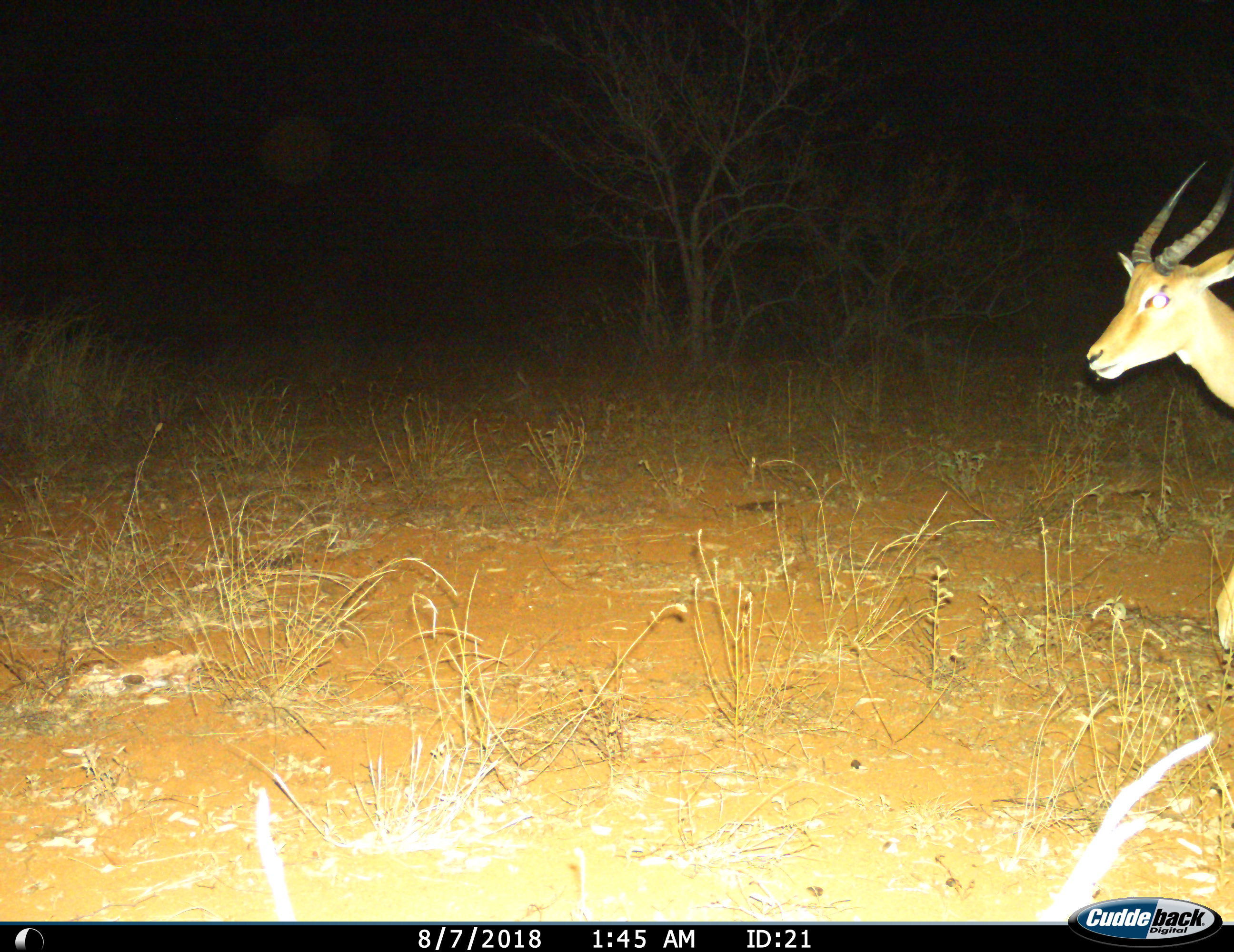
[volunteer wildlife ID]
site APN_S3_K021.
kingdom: Animalia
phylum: Chordata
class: Mammalia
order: Artiodactyla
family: Bovidae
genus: Aepyceros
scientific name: Aepyceros melampus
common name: impala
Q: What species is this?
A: Impala (Aepyceros melampus).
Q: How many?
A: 1.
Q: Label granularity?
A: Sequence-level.